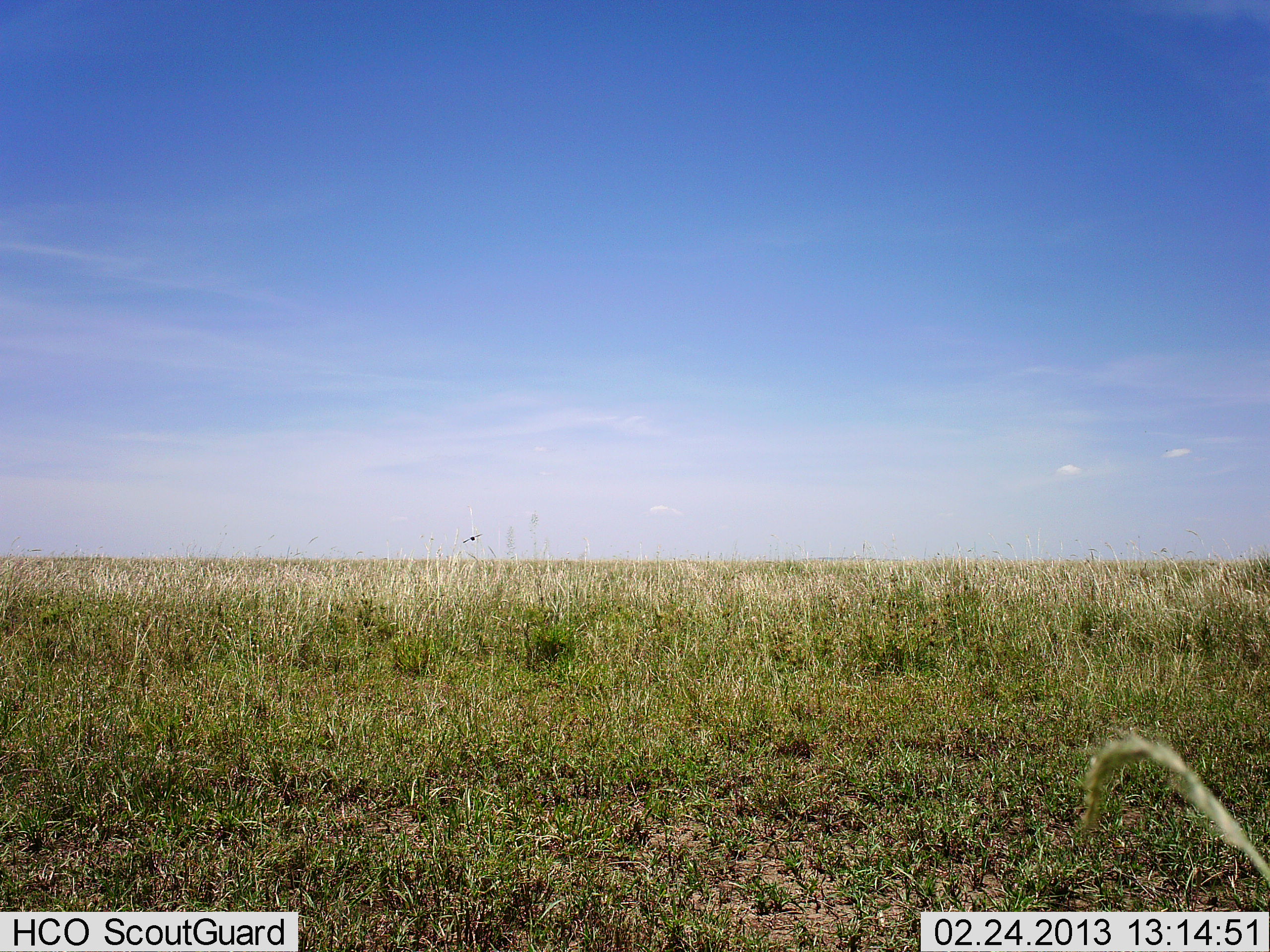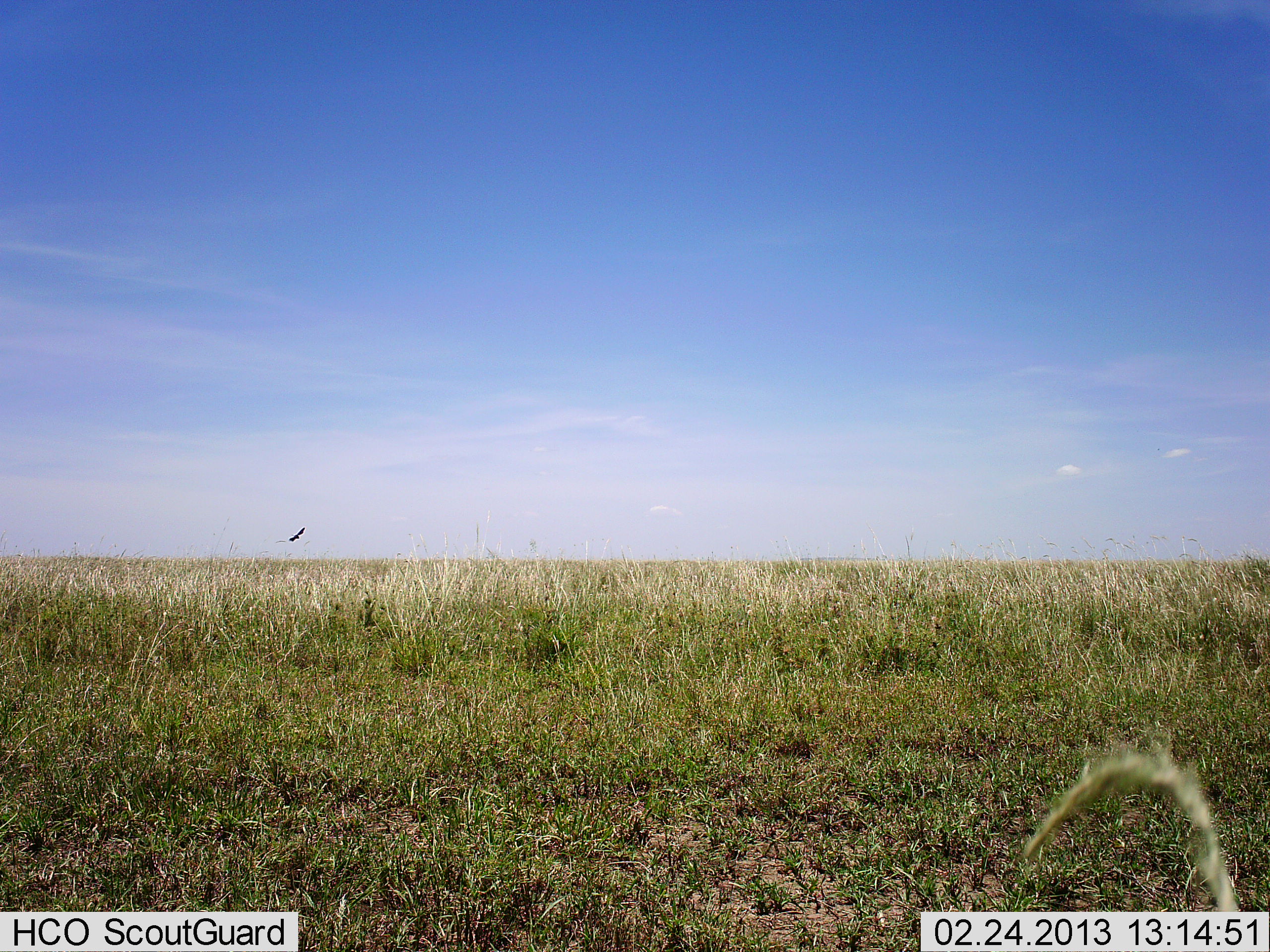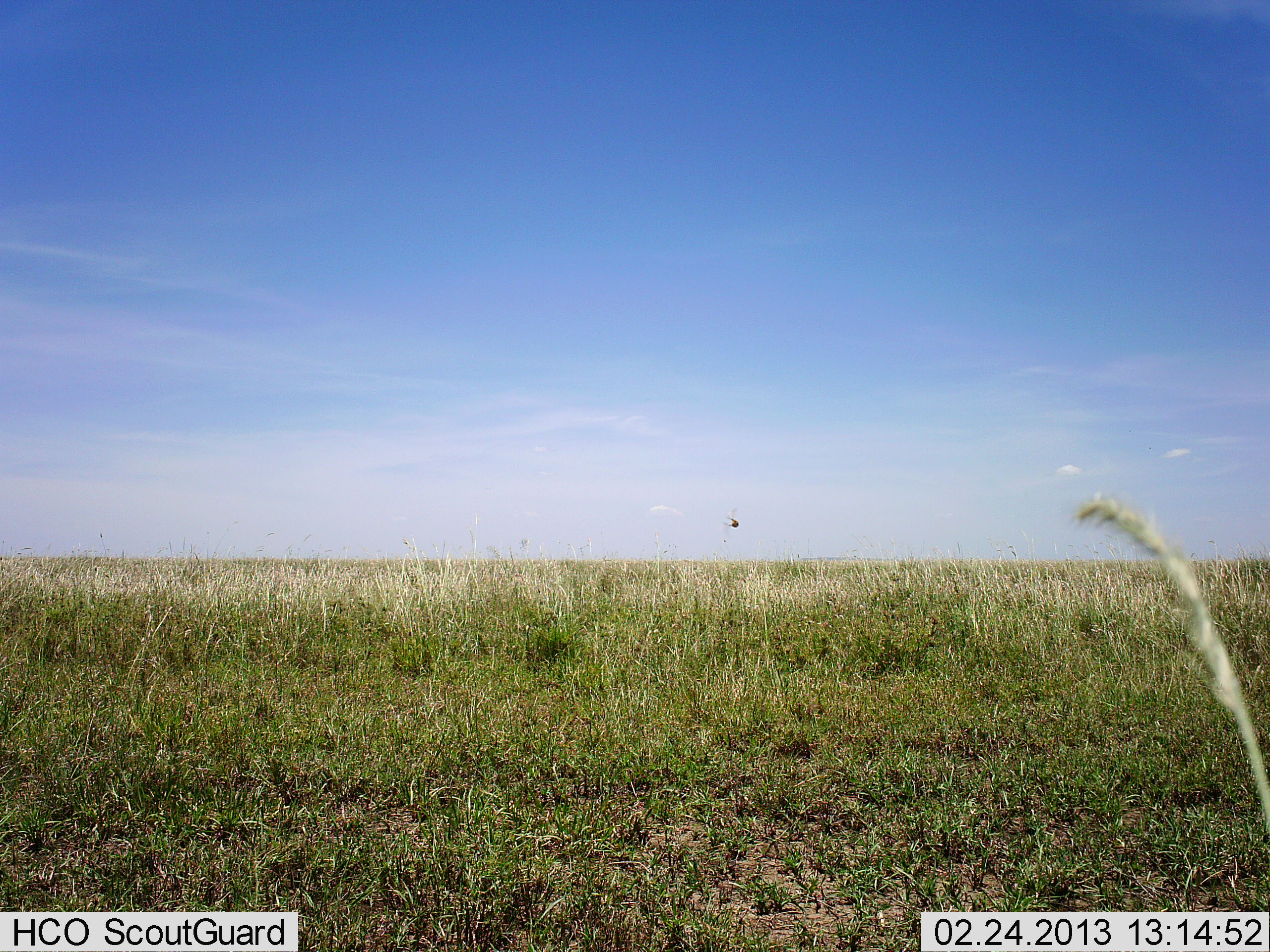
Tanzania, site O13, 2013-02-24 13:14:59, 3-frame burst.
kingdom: Animalia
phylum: Chordata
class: Aves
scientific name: Aves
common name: bird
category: otherbird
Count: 1.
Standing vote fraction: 0%.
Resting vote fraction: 0%.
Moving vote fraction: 100%.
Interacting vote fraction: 0%.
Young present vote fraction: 0%.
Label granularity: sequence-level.